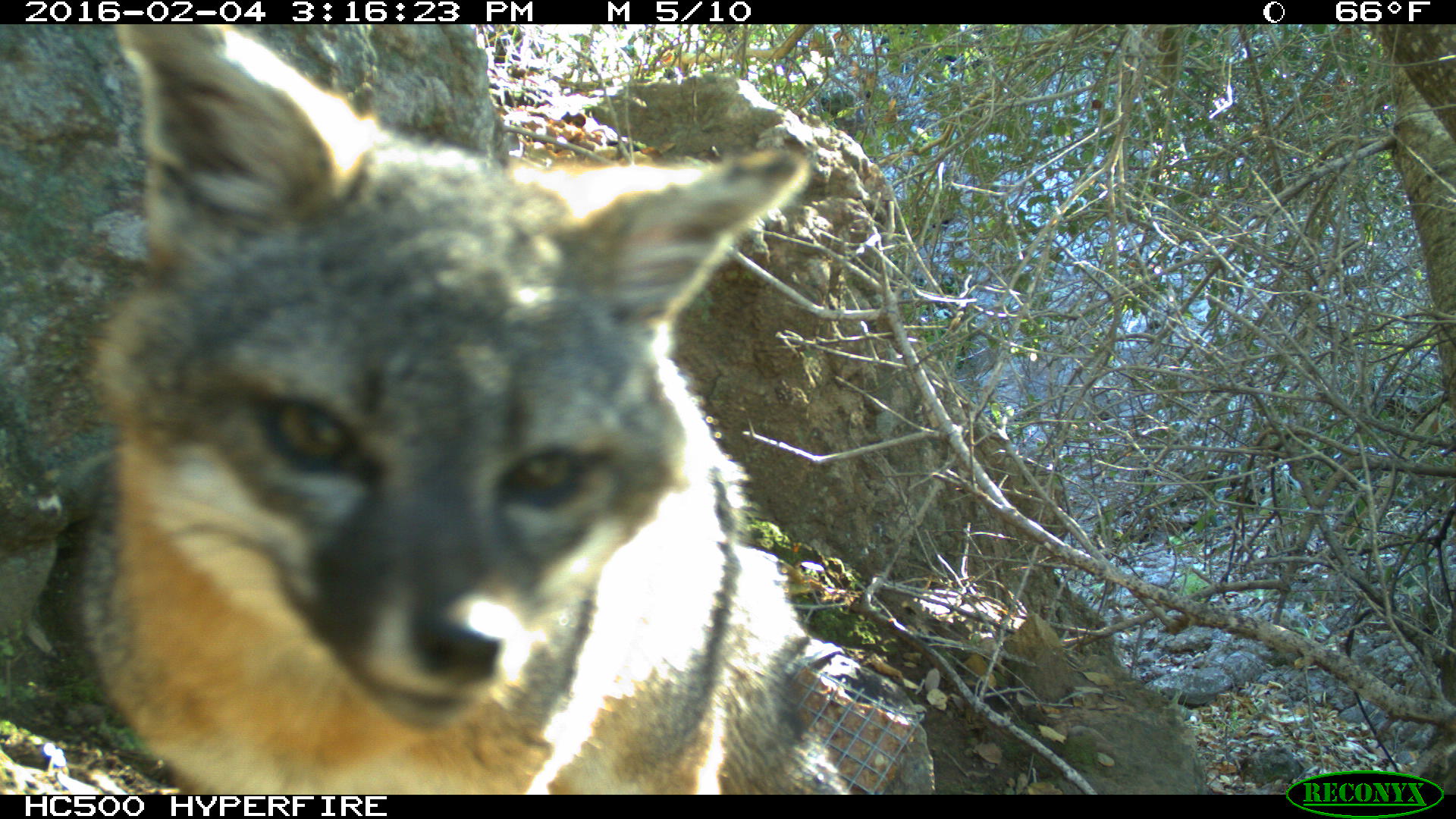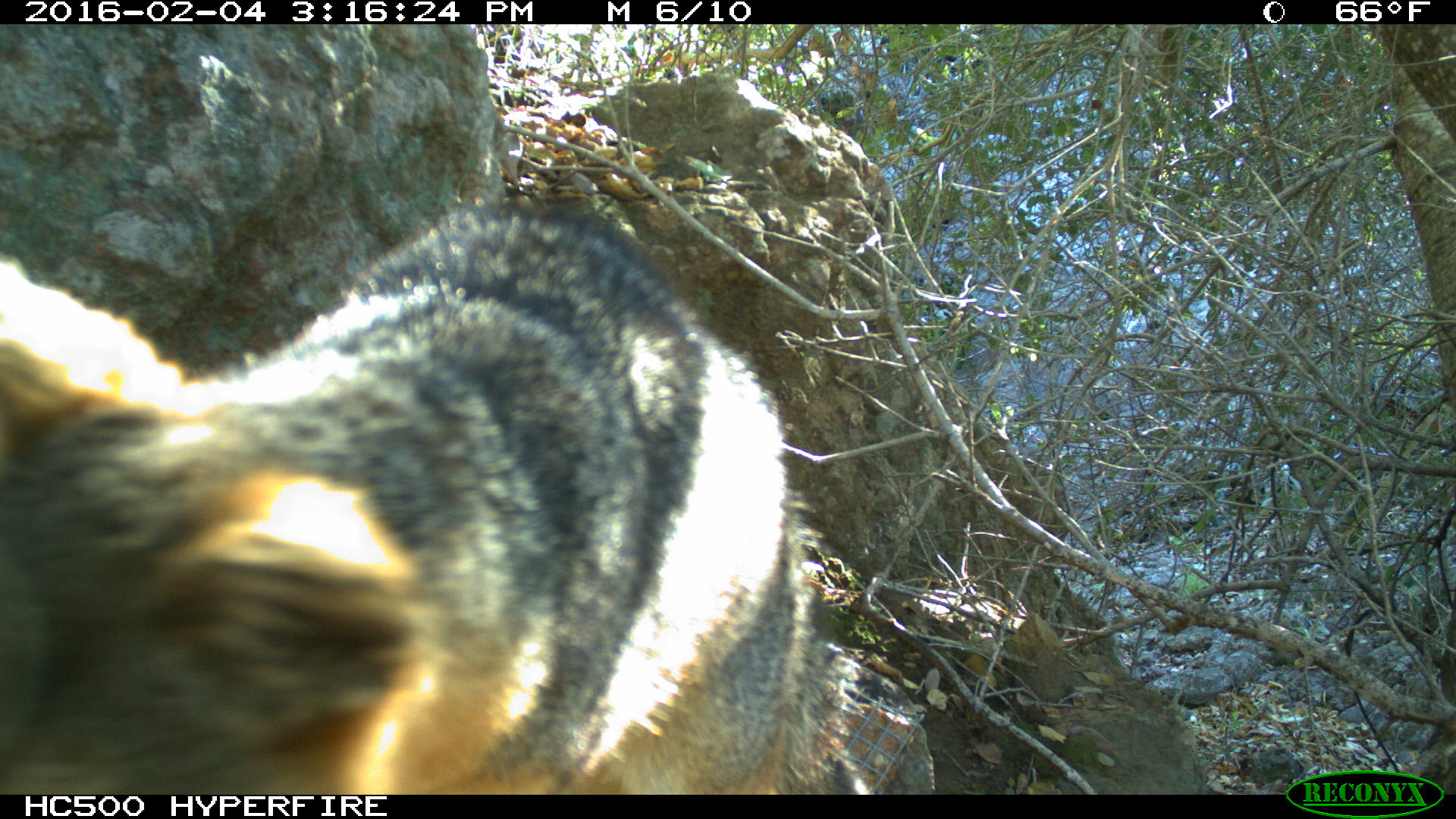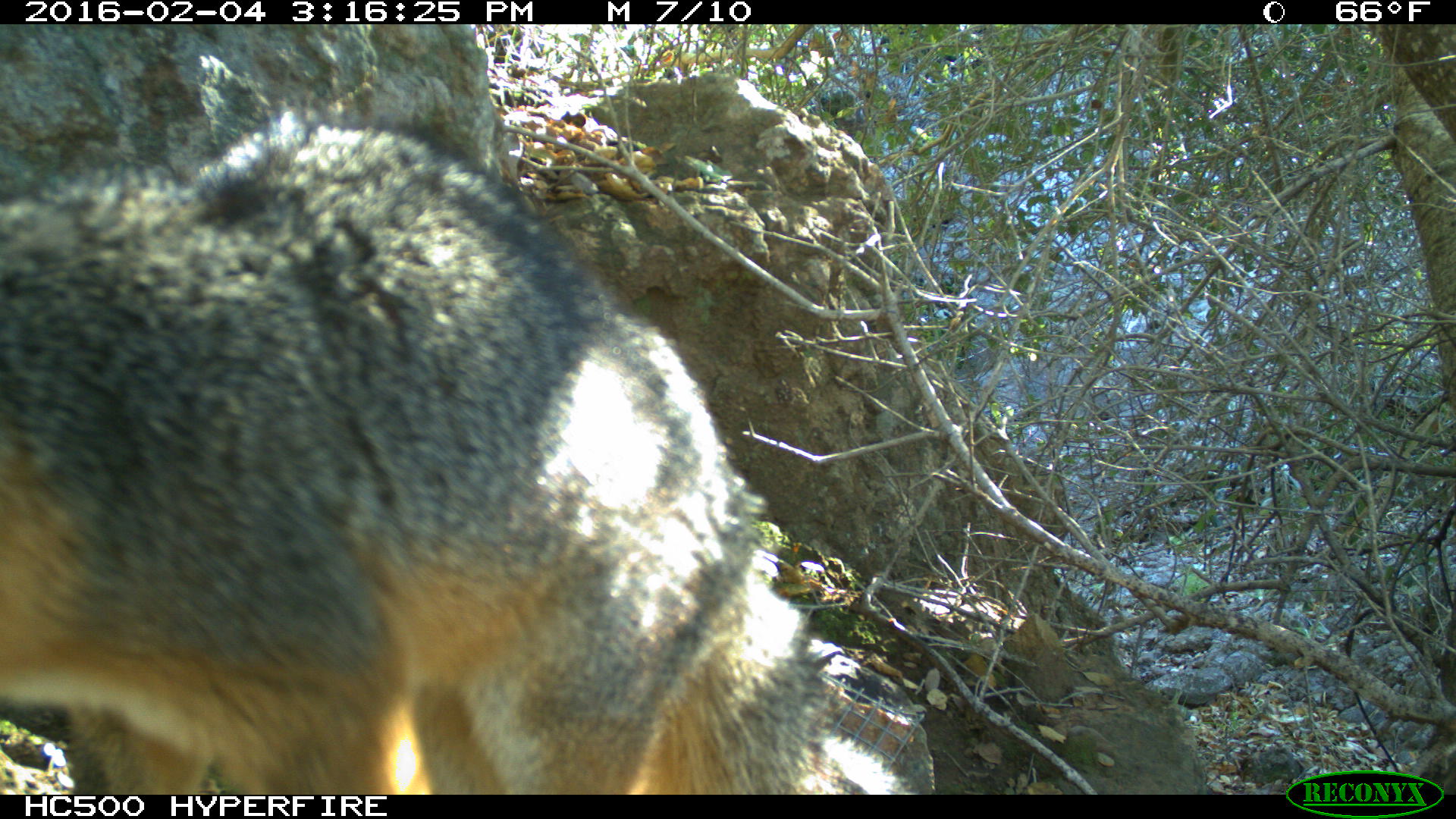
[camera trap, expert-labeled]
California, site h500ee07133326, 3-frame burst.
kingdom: Animalia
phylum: Chordata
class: Mammalia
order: Carnivora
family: Canidae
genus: Urocyon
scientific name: Urocyon littoralis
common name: island fox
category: fox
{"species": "fox (island fox) (Urocyon littoralis)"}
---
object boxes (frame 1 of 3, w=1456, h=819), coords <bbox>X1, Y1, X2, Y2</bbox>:
fox: <bbox>79, 23, 856, 794</bbox>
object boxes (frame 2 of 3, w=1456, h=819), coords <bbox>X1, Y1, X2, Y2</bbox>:
fox: <bbox>0, 199, 819, 792</bbox>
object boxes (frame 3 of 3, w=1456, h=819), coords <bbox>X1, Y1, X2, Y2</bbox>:
fox: <bbox>0, 115, 829, 794</bbox>